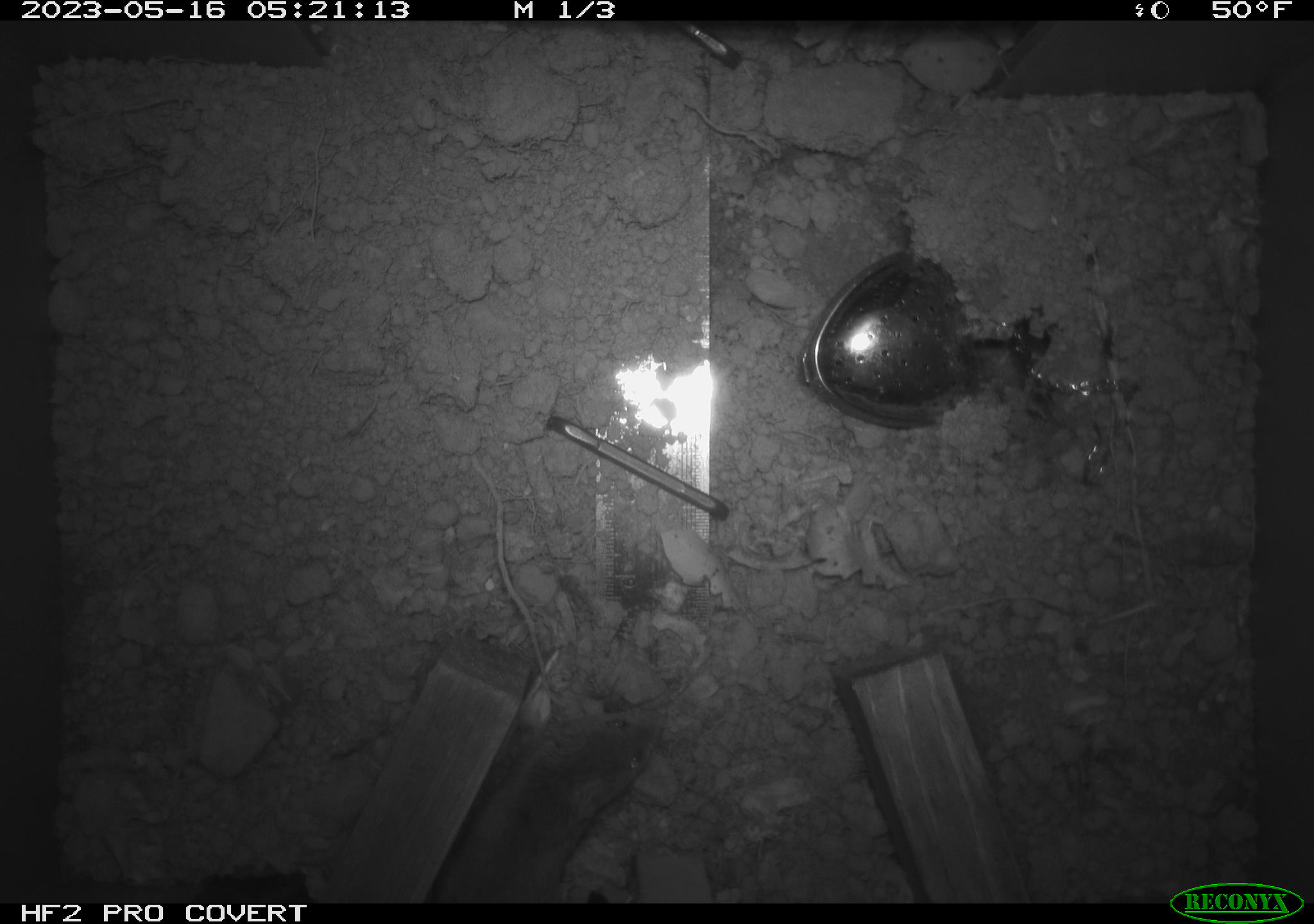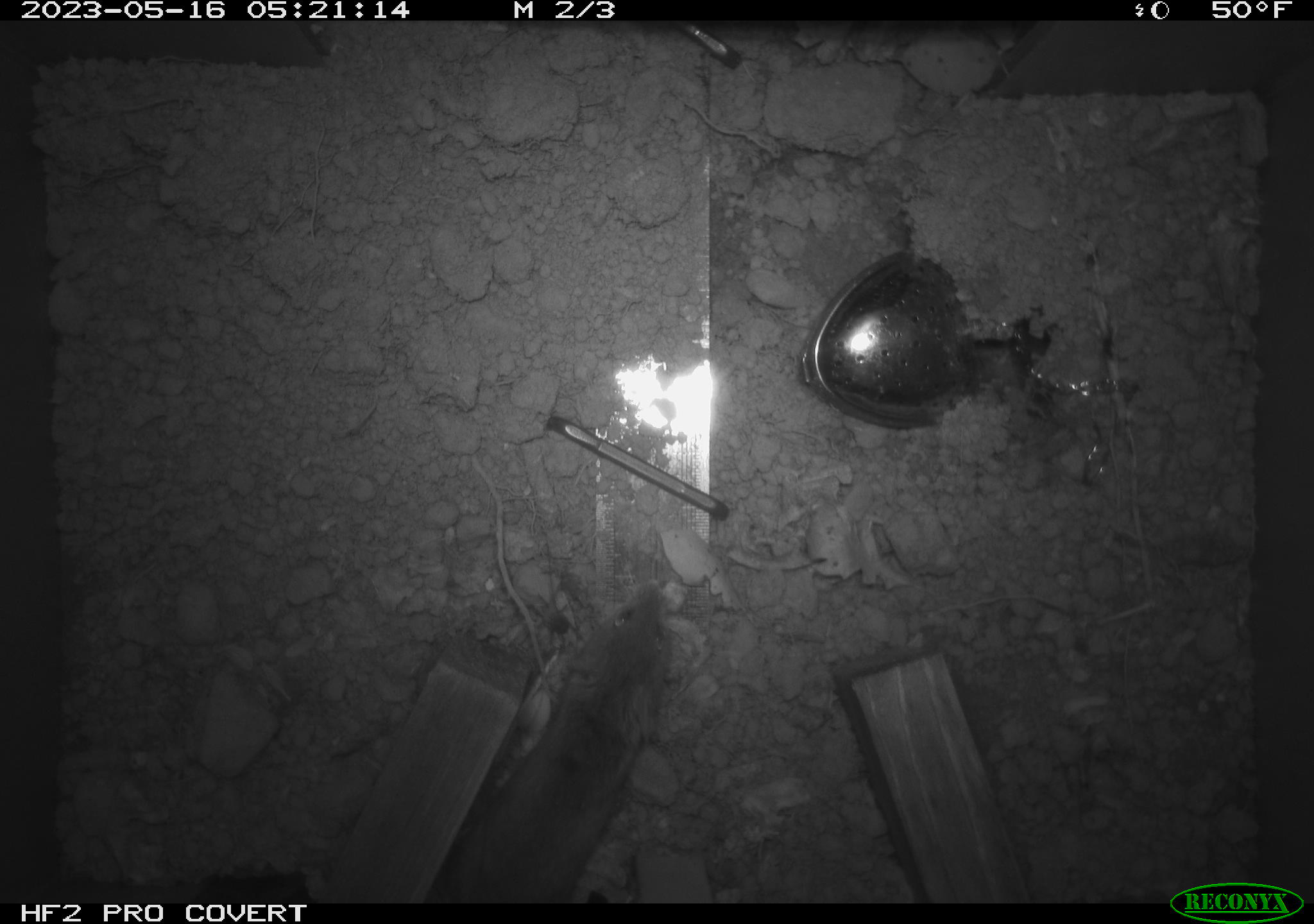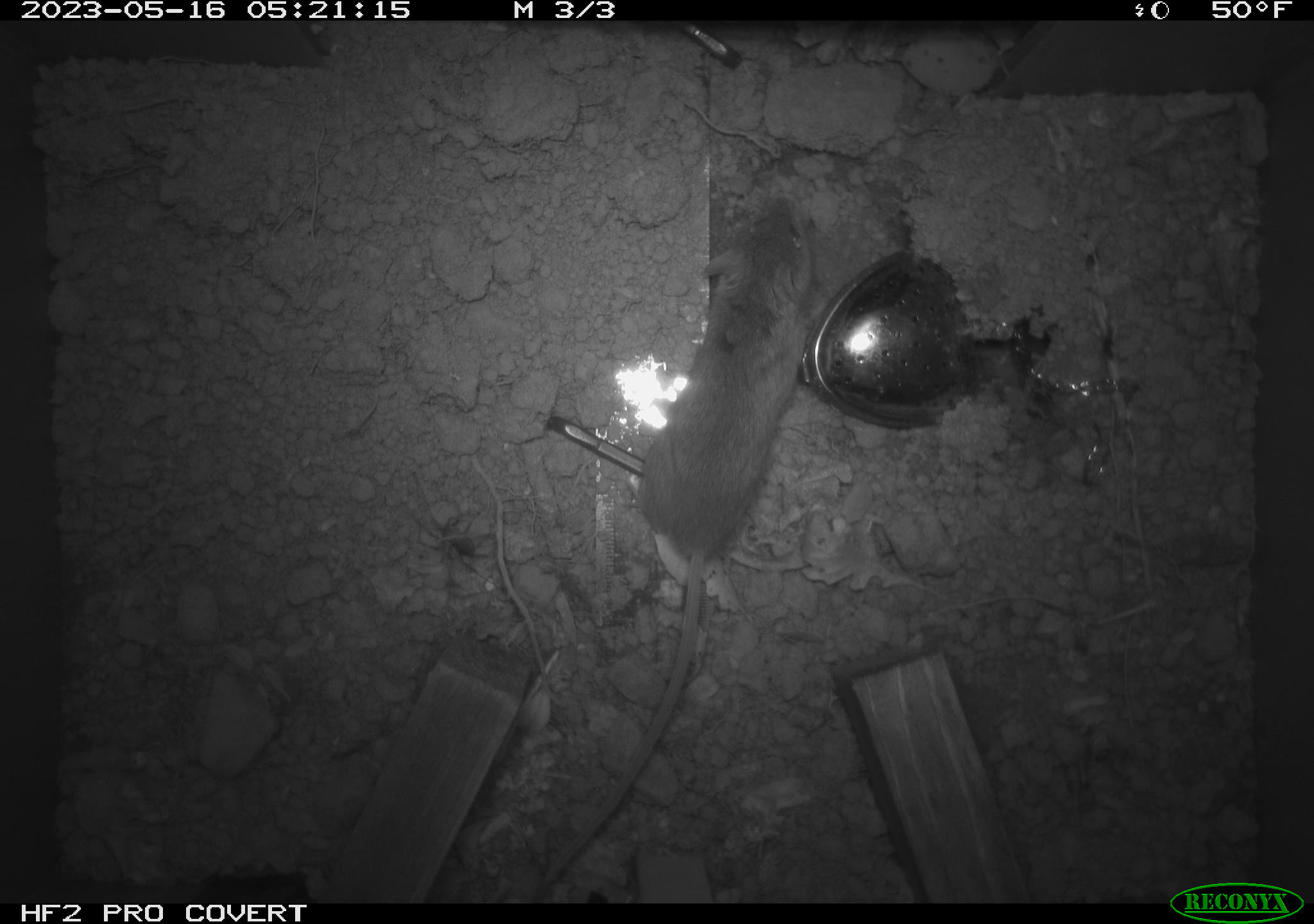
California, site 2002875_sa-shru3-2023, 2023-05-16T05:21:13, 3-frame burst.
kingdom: Animalia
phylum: Chordata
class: Mammalia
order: Rodentia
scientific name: Rodentia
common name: mouse species